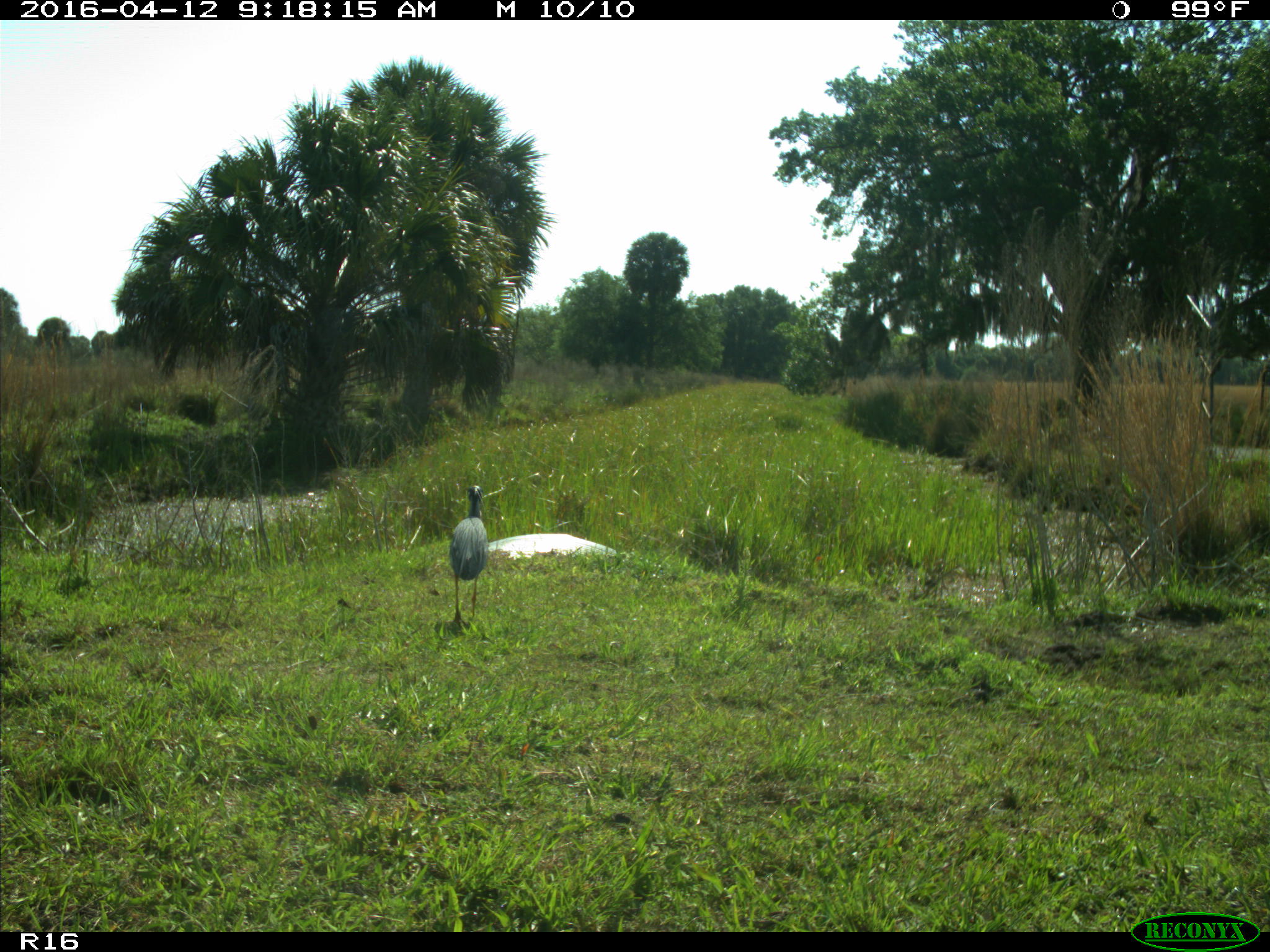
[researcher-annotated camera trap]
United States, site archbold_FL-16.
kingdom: Animalia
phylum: Chordata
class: Aves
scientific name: Aves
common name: birds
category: unidentified bird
Unidentified bird (birds) (Aves).